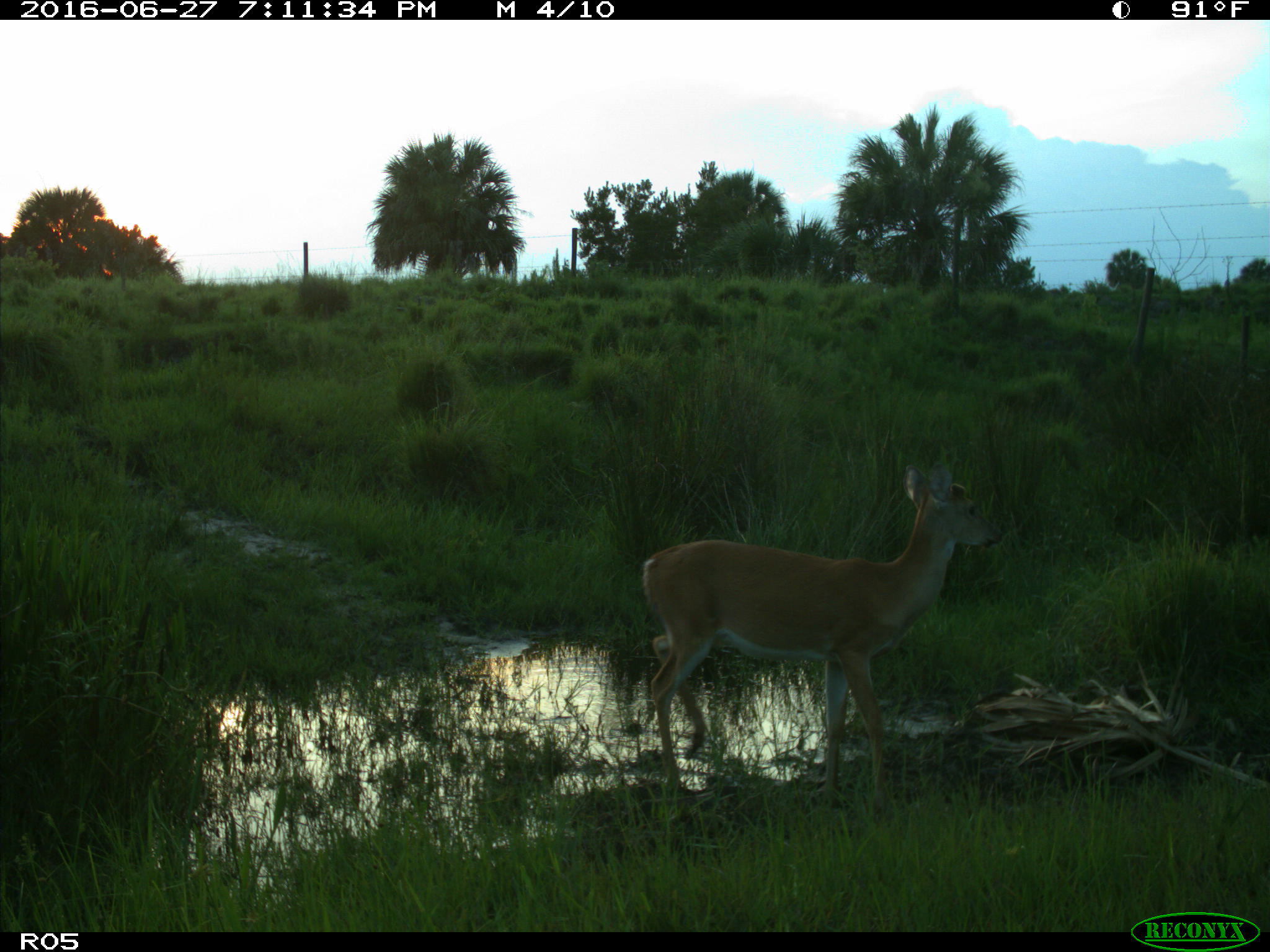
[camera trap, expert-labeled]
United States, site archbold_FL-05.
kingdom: Animalia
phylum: Chordata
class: Mammalia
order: Artiodactyla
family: Cervidae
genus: Odocoileus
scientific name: Odocoileus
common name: deer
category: unidentified deer